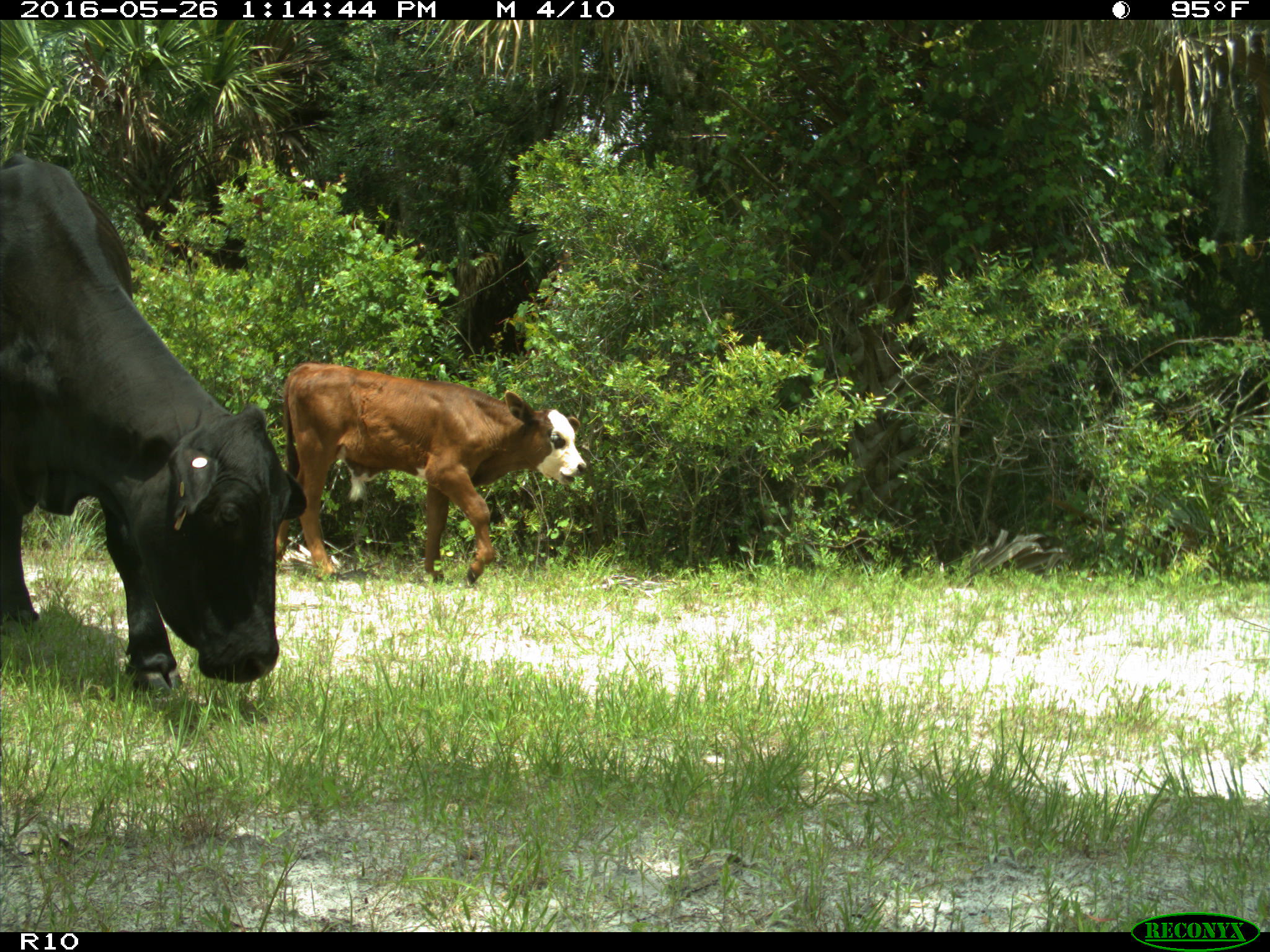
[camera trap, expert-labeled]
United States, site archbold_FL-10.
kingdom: Animalia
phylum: Chordata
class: Mammalia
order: Artiodactyla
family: Bovidae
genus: Bos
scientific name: Bos taurus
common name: domestic cow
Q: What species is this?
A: Bos taurus (domestic cow).